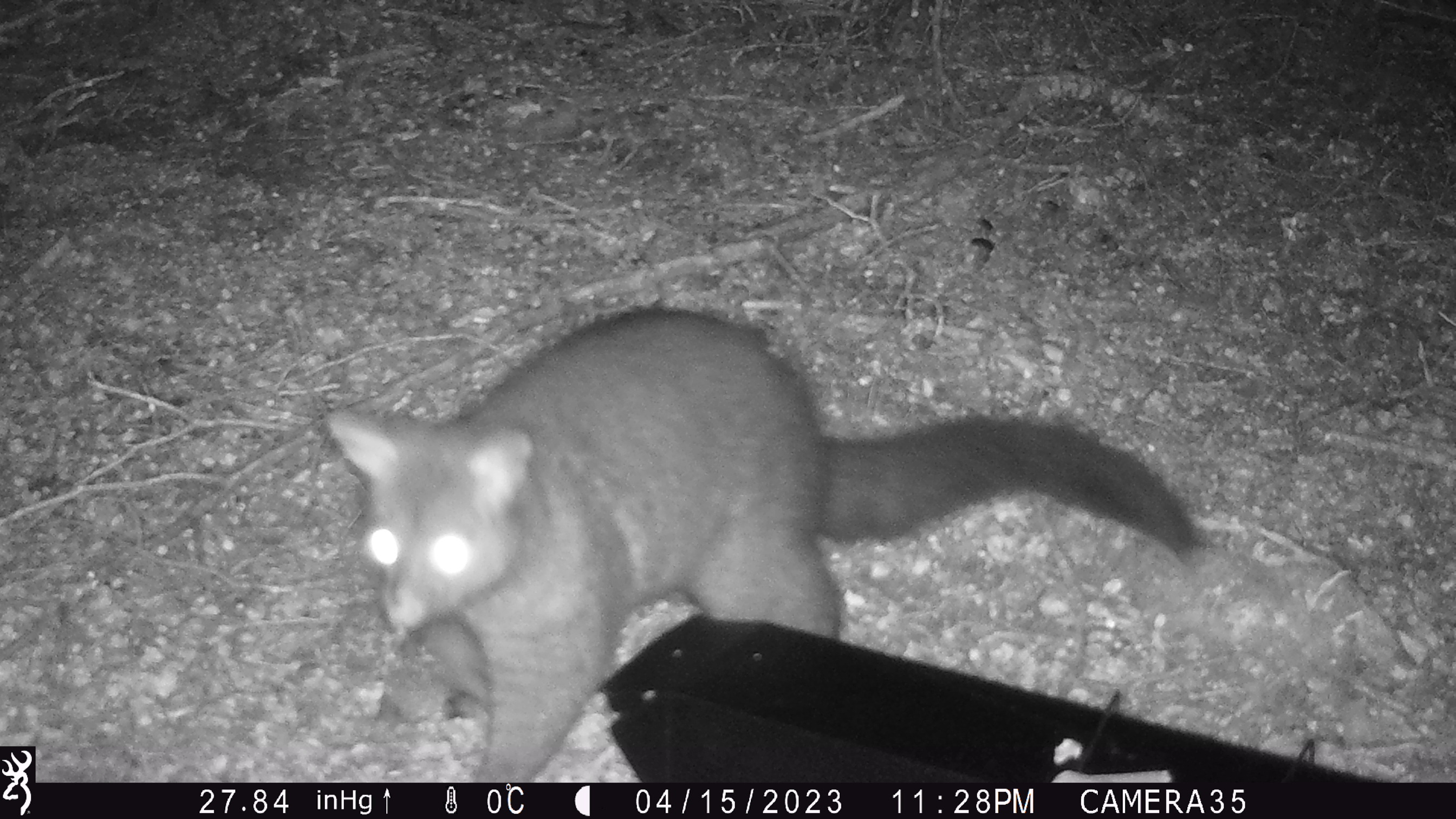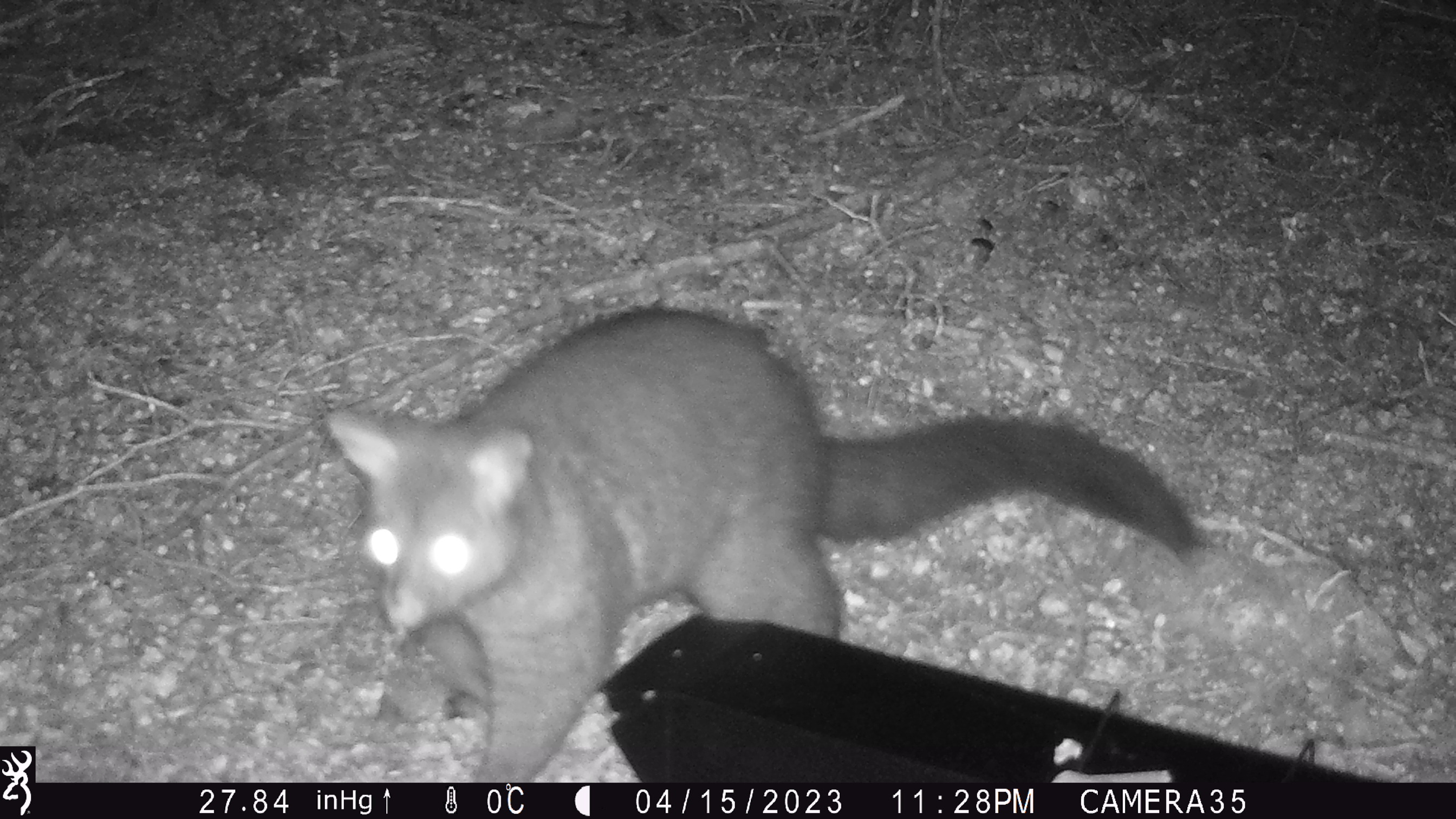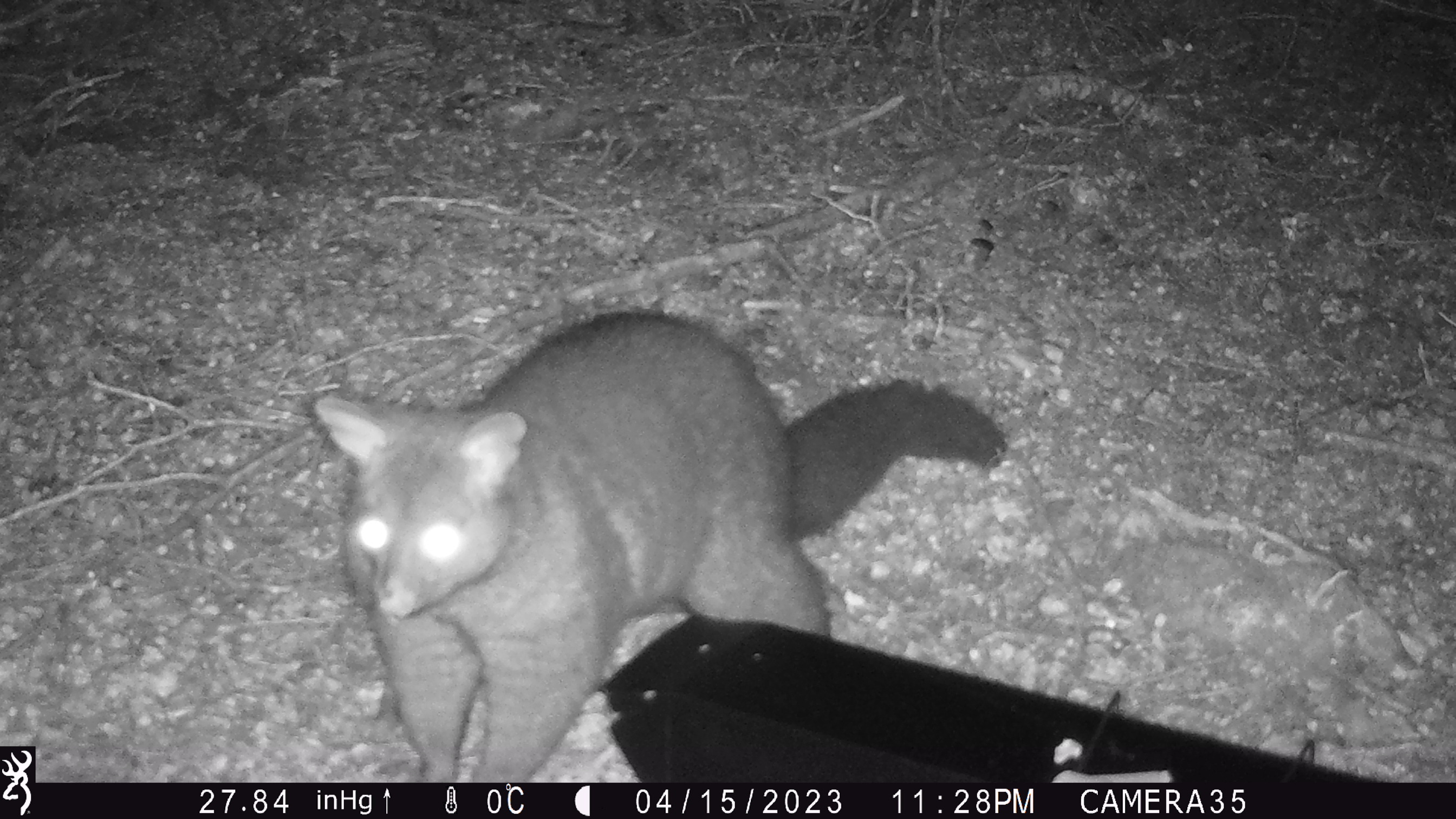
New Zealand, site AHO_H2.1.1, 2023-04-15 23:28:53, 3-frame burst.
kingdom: Animalia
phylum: Chordata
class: Mammalia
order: Diprotodontia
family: Phalangeridae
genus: Trichosurus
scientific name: Trichosurus vulpecula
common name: common brushtail possum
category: possum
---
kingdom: Animalia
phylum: Chordata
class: Mammalia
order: Carnivora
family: Mustelidae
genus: Mustela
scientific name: Mustela erminea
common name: stoat